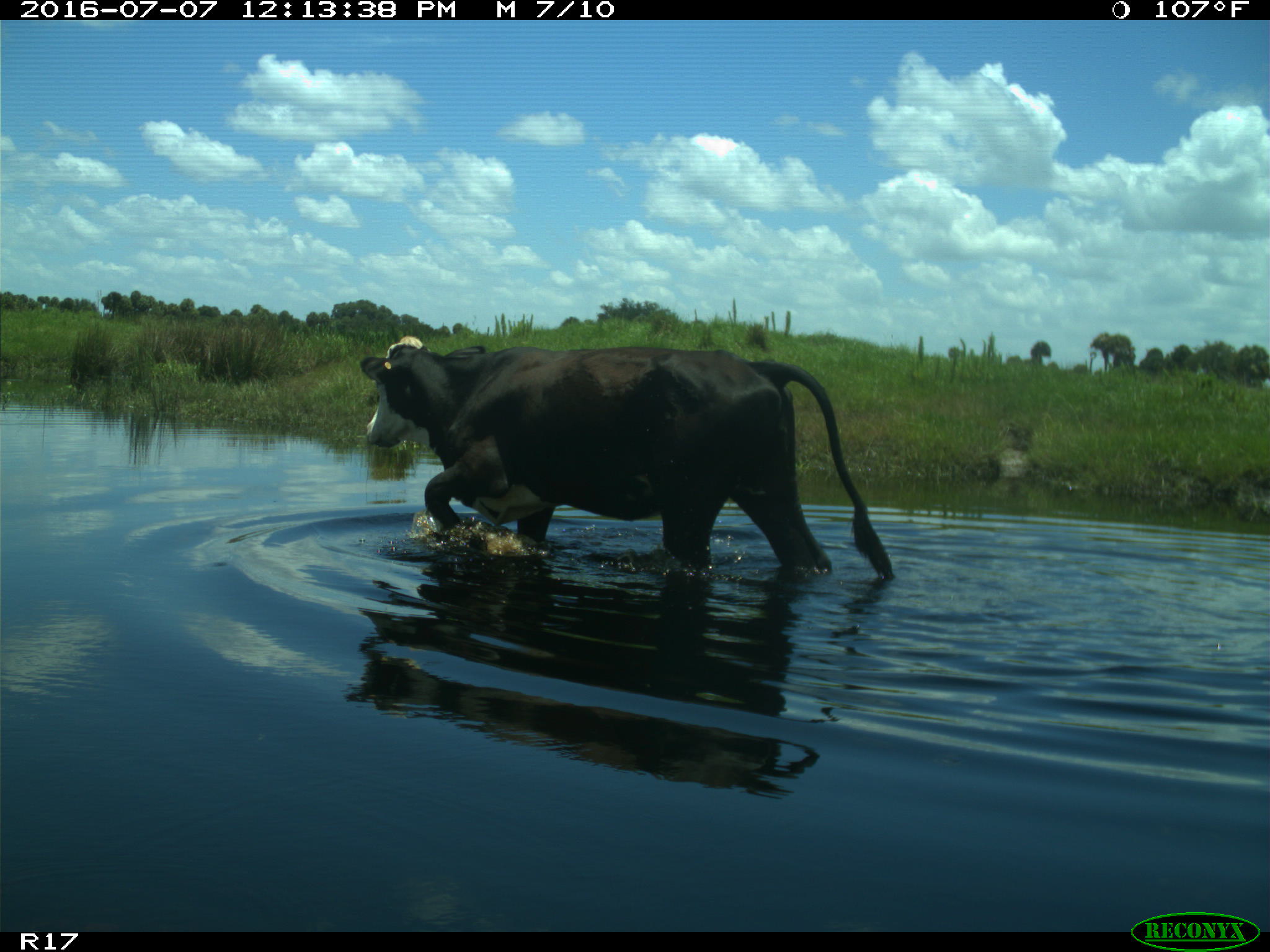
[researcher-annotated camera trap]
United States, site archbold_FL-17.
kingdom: Animalia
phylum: Chordata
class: Mammalia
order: Artiodactyla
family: Bovidae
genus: Bos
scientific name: Bos taurus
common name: domestic cow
Bos taurus (domestic cow).